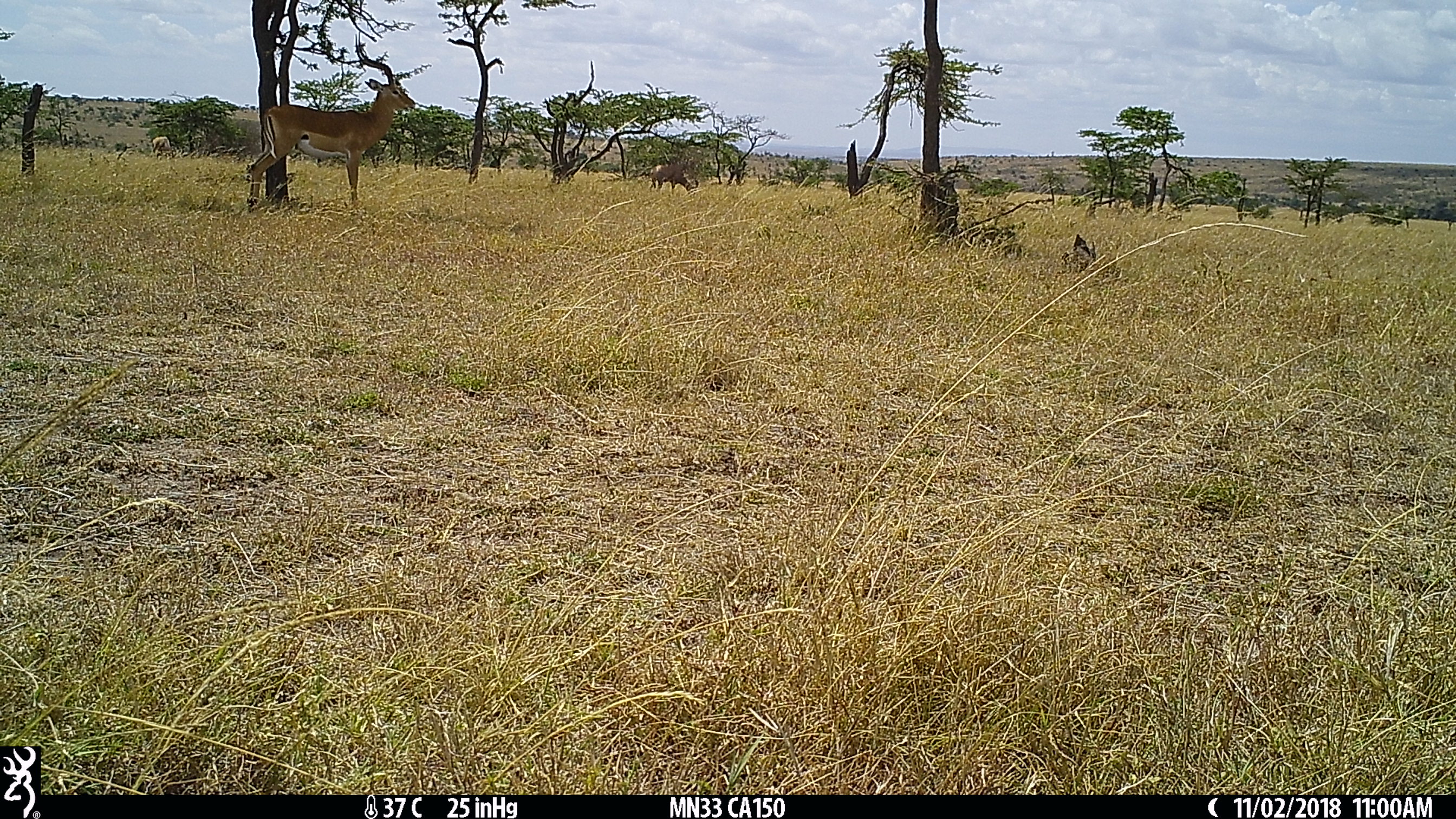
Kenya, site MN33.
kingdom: Animalia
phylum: Chordata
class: Mammalia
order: Artiodactyla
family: Bovidae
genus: Aepyceros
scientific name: Aepyceros melampus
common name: impala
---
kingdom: Animalia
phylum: Chordata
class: Mammalia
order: Artiodactyla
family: Bovidae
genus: Damaliscus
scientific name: Damaliscus lunatus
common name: topi